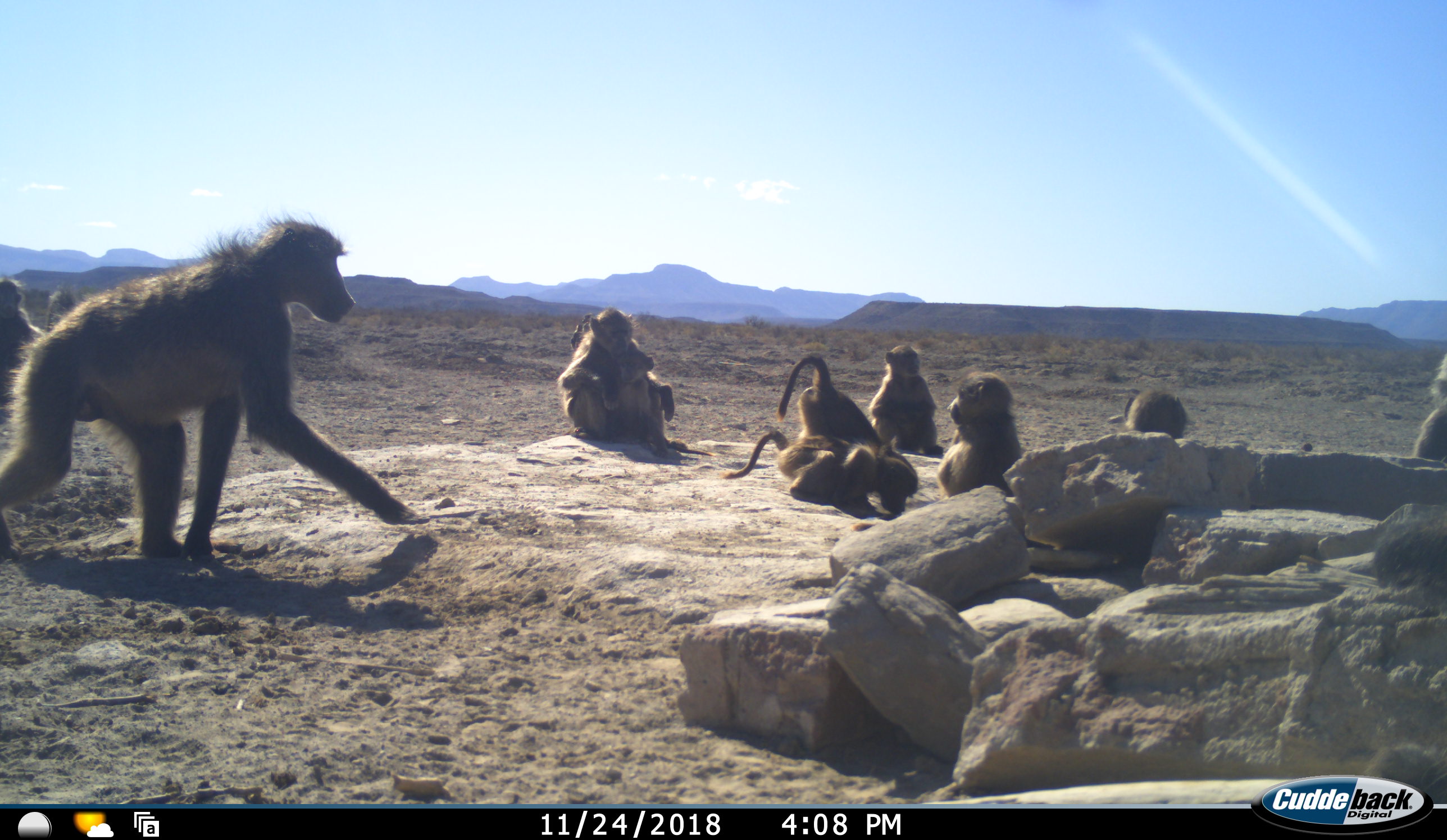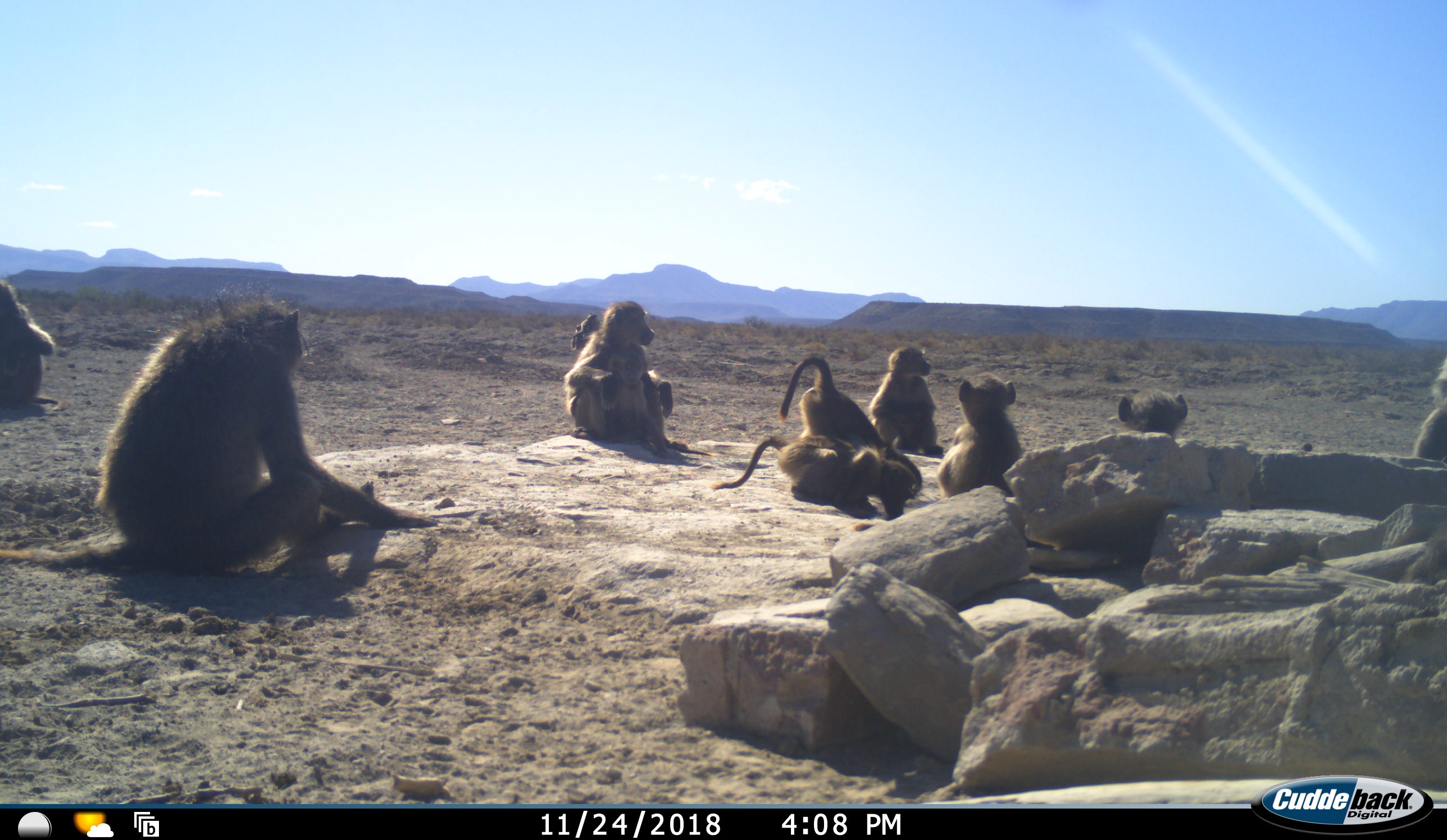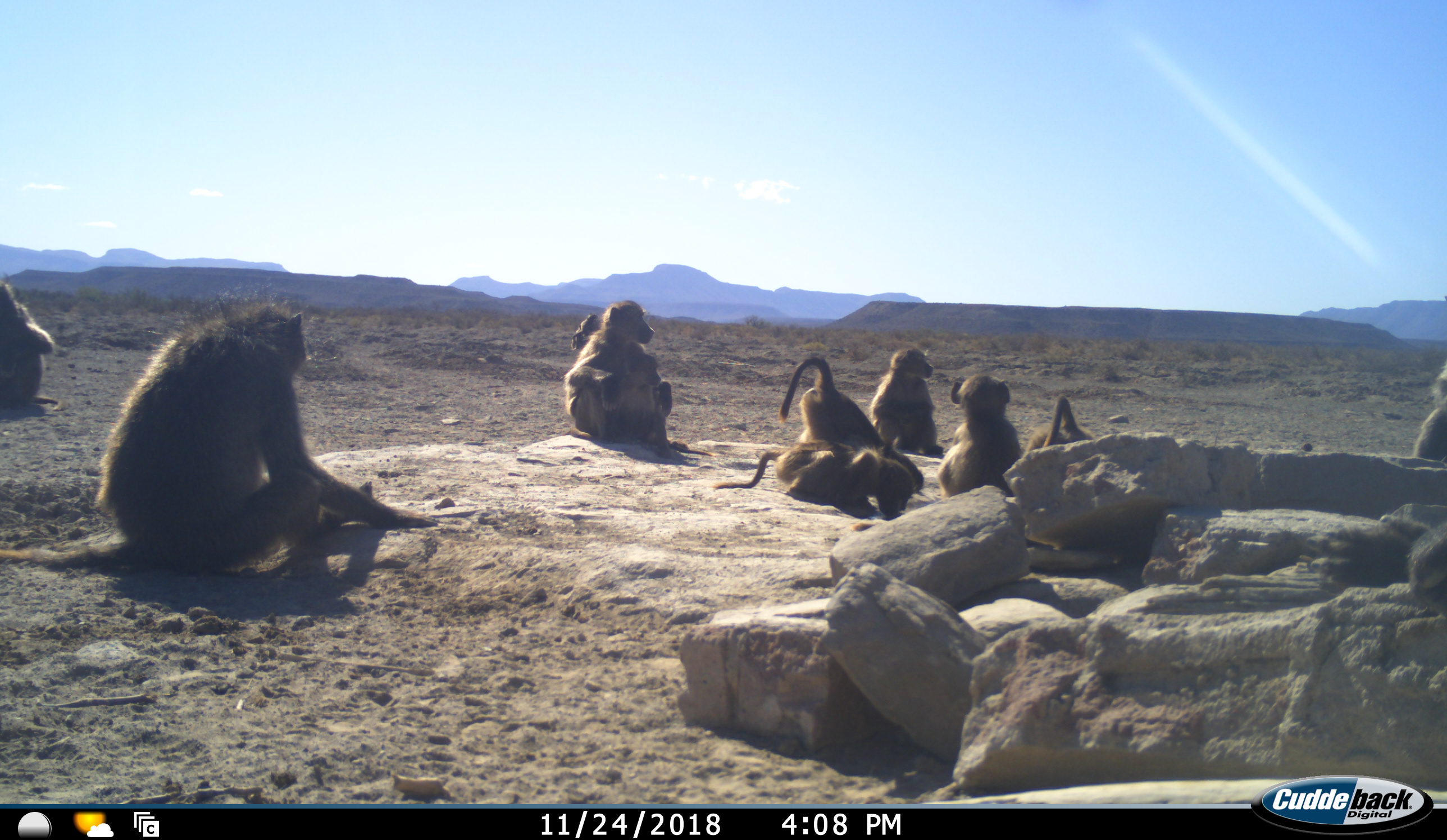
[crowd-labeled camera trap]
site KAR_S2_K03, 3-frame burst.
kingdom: Animalia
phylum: Chordata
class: Mammalia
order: Primates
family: Cercopithecidae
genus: Papio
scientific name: Papio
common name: baboon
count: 11-50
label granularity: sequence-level